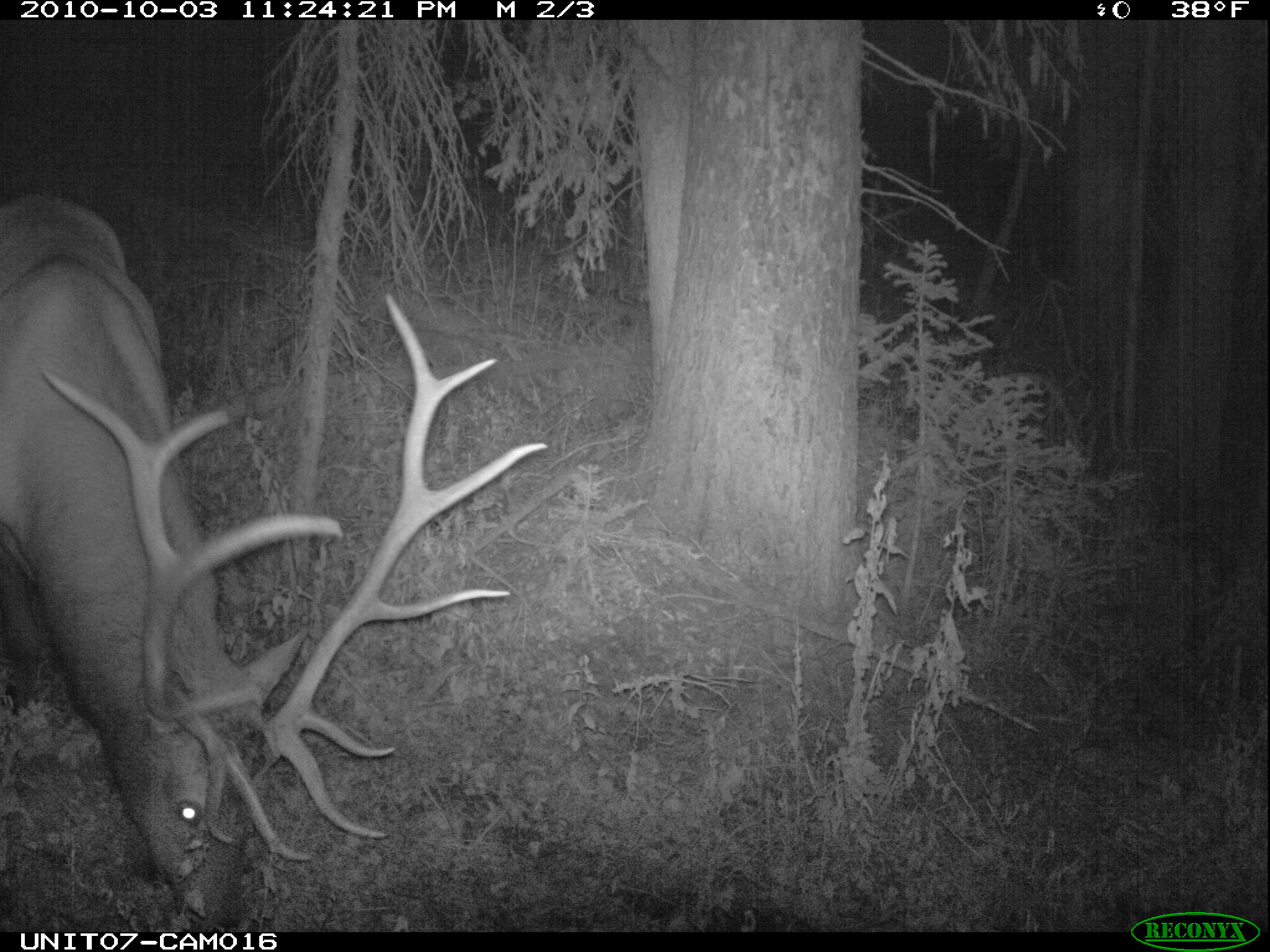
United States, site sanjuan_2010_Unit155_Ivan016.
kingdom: Animalia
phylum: Chordata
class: Mammalia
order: Artiodactyla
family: Cervidae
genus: Cervus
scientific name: Cervus elaphus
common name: red deer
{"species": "Cervus elaphus (red deer)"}